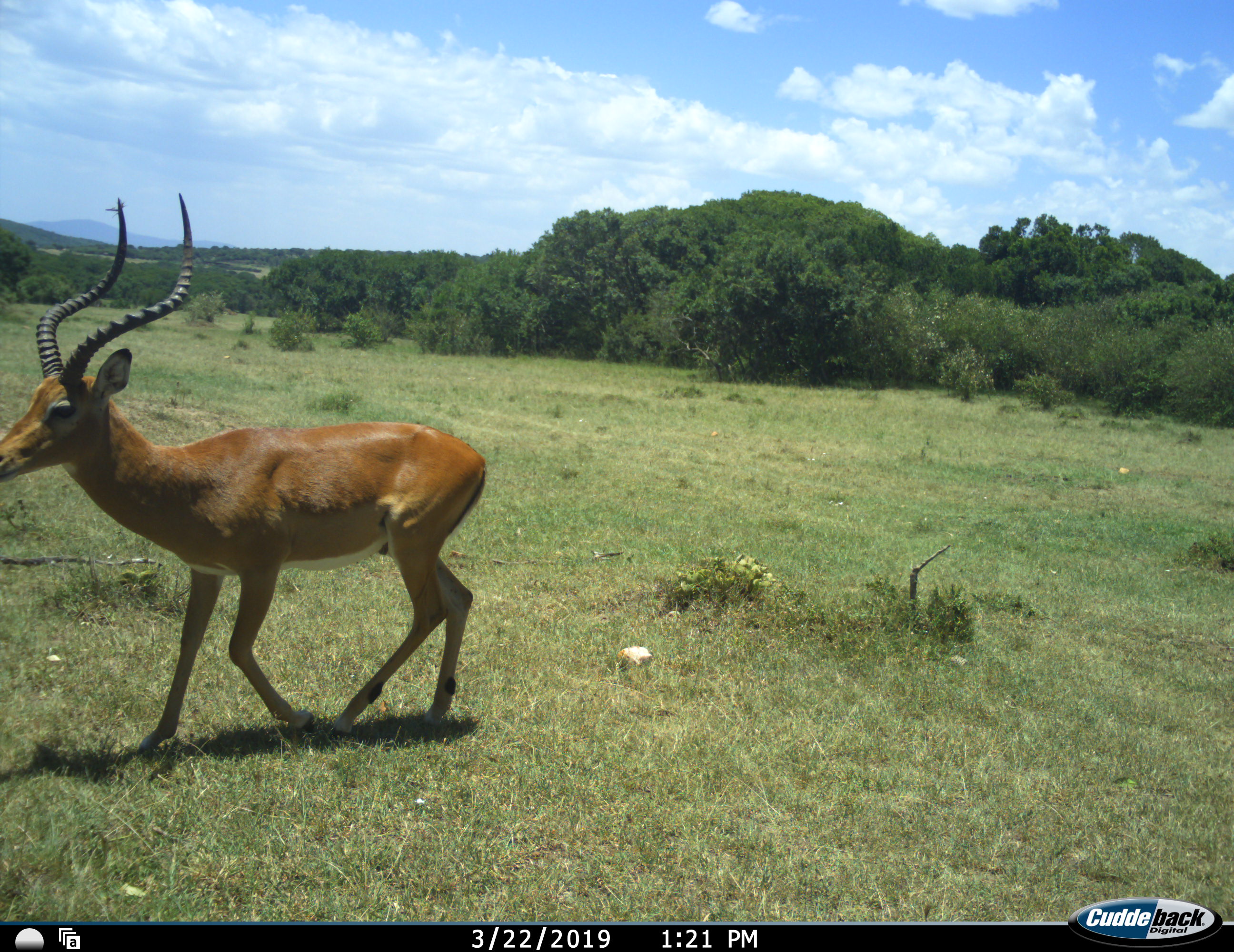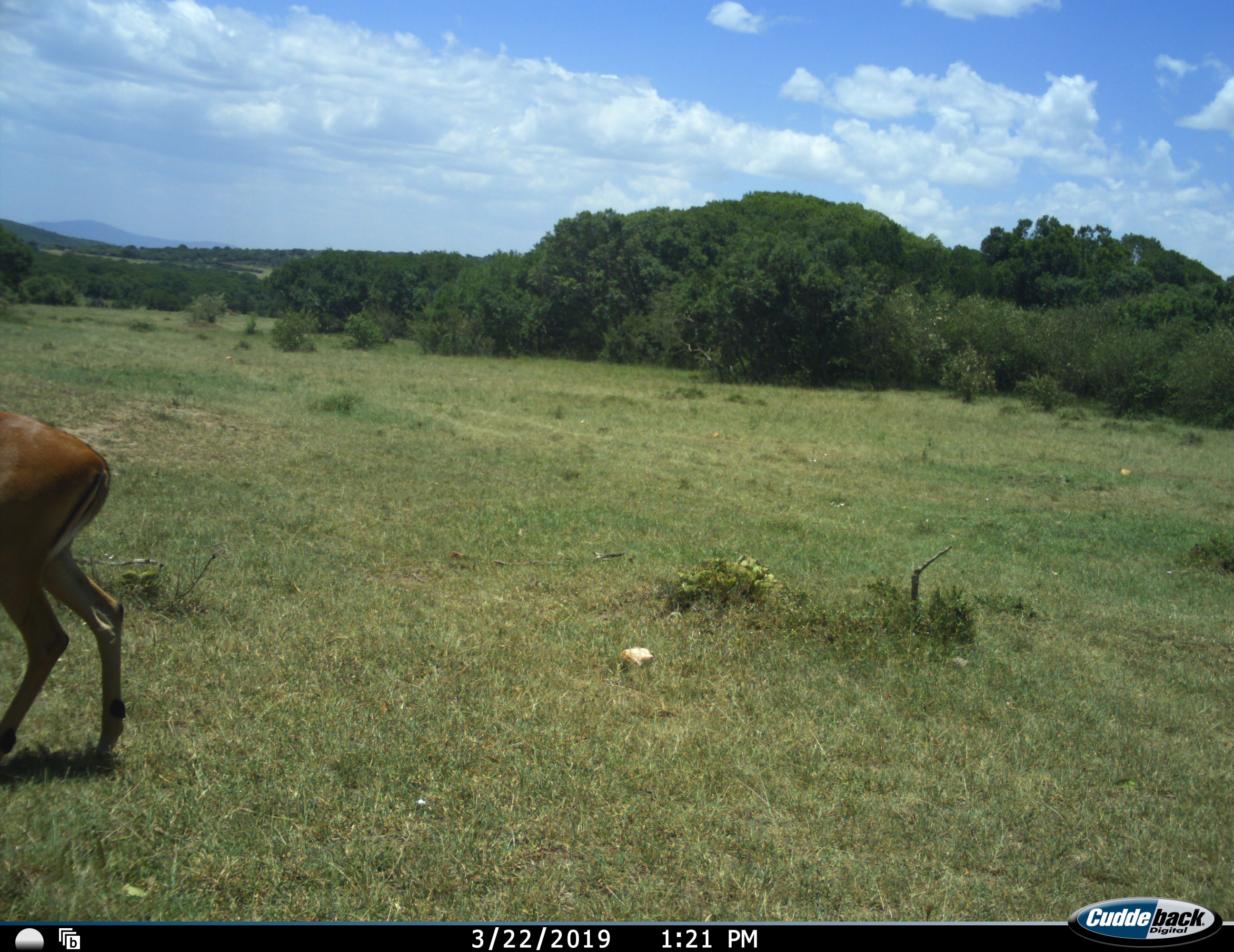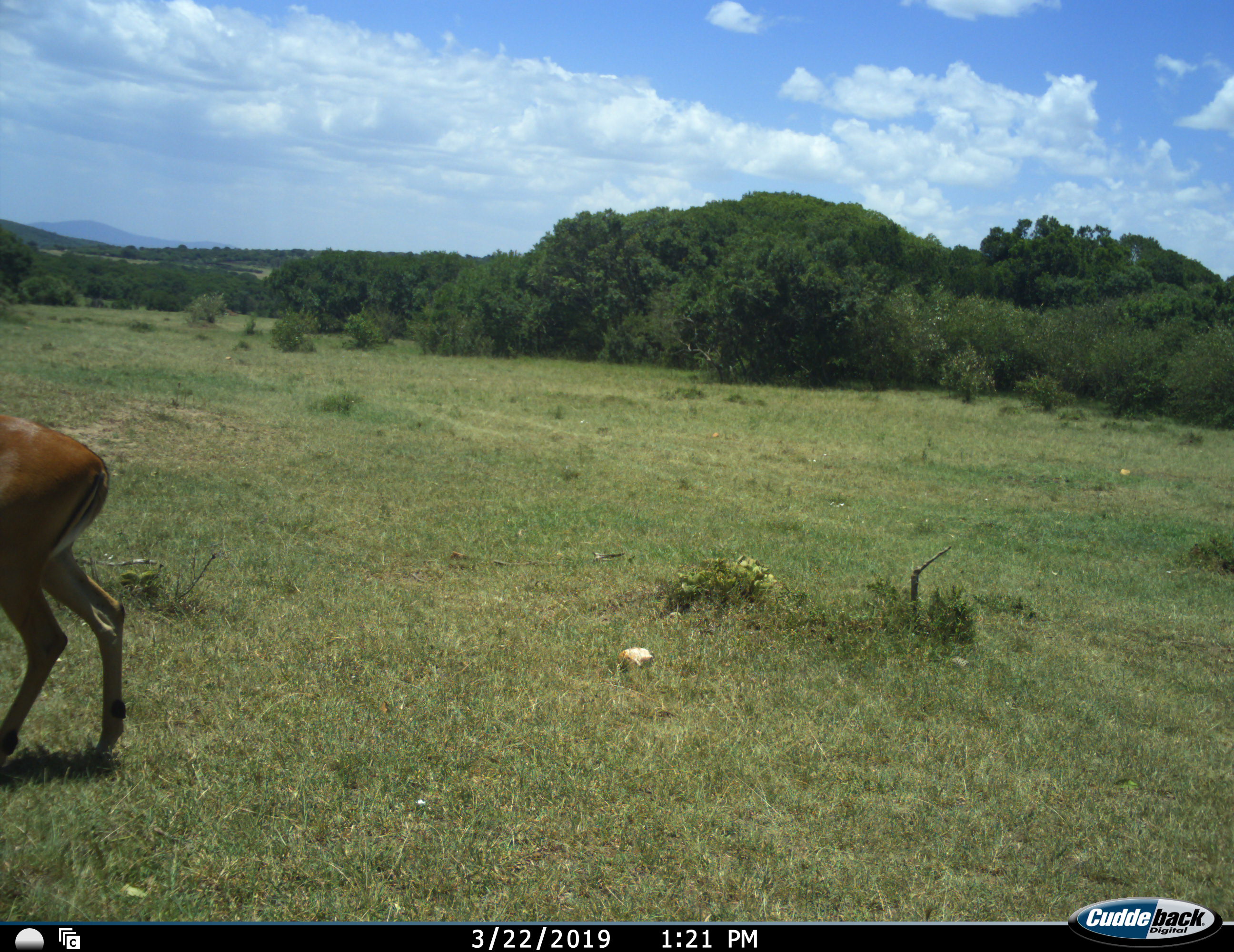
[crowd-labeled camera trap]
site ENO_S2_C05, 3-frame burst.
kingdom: Animalia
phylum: Chordata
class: Mammalia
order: Artiodactyla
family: Bovidae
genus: Aepyceros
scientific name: Aepyceros melampus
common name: impala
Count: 1.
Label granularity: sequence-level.